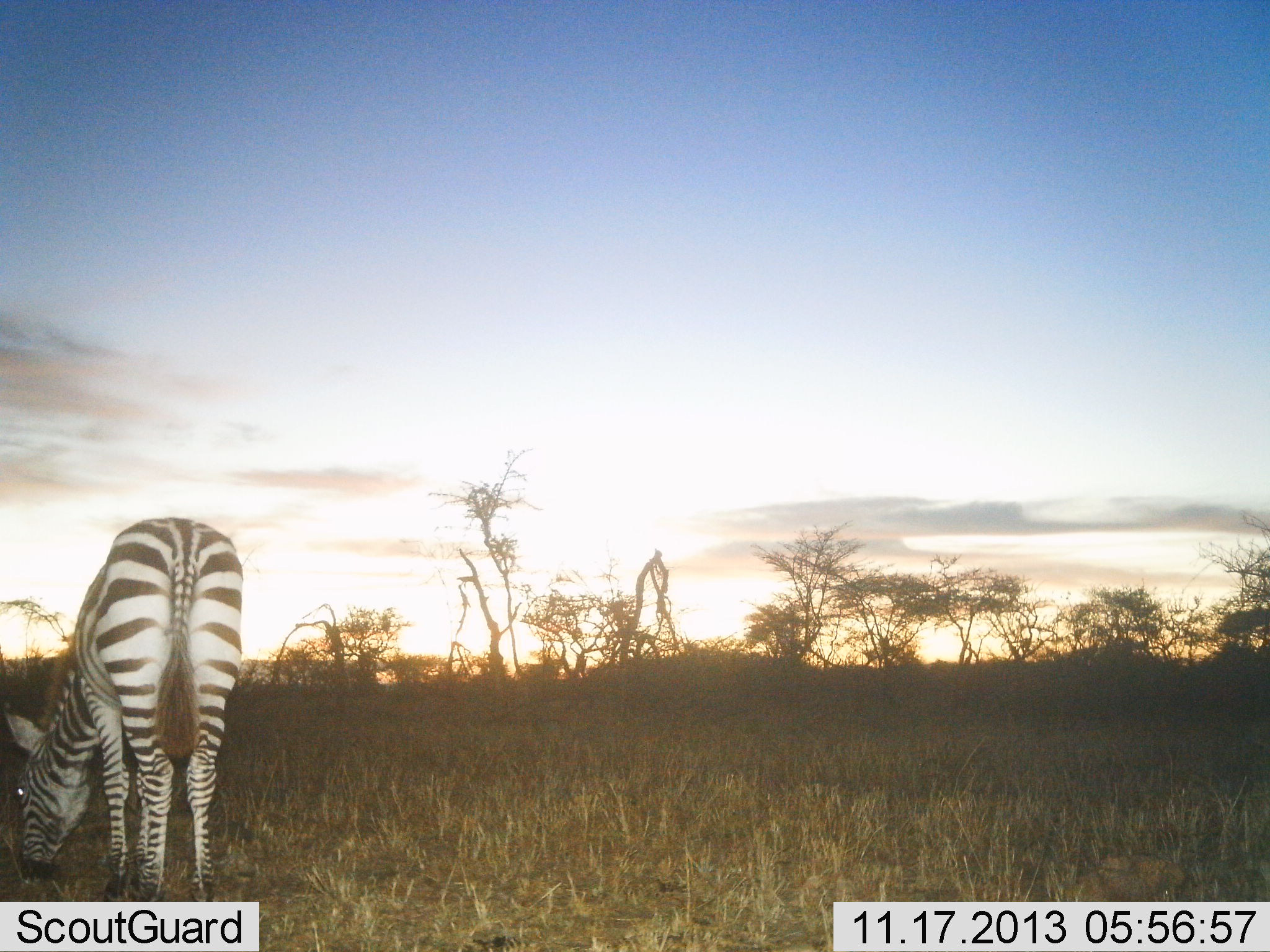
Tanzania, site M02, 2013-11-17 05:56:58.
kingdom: Animalia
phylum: Chordata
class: Mammalia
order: Perissodactyla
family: Equidae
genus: Equus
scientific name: Equus quagga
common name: plains zebra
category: zebra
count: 1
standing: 30%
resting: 0%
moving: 0%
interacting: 0%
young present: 0%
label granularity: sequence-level